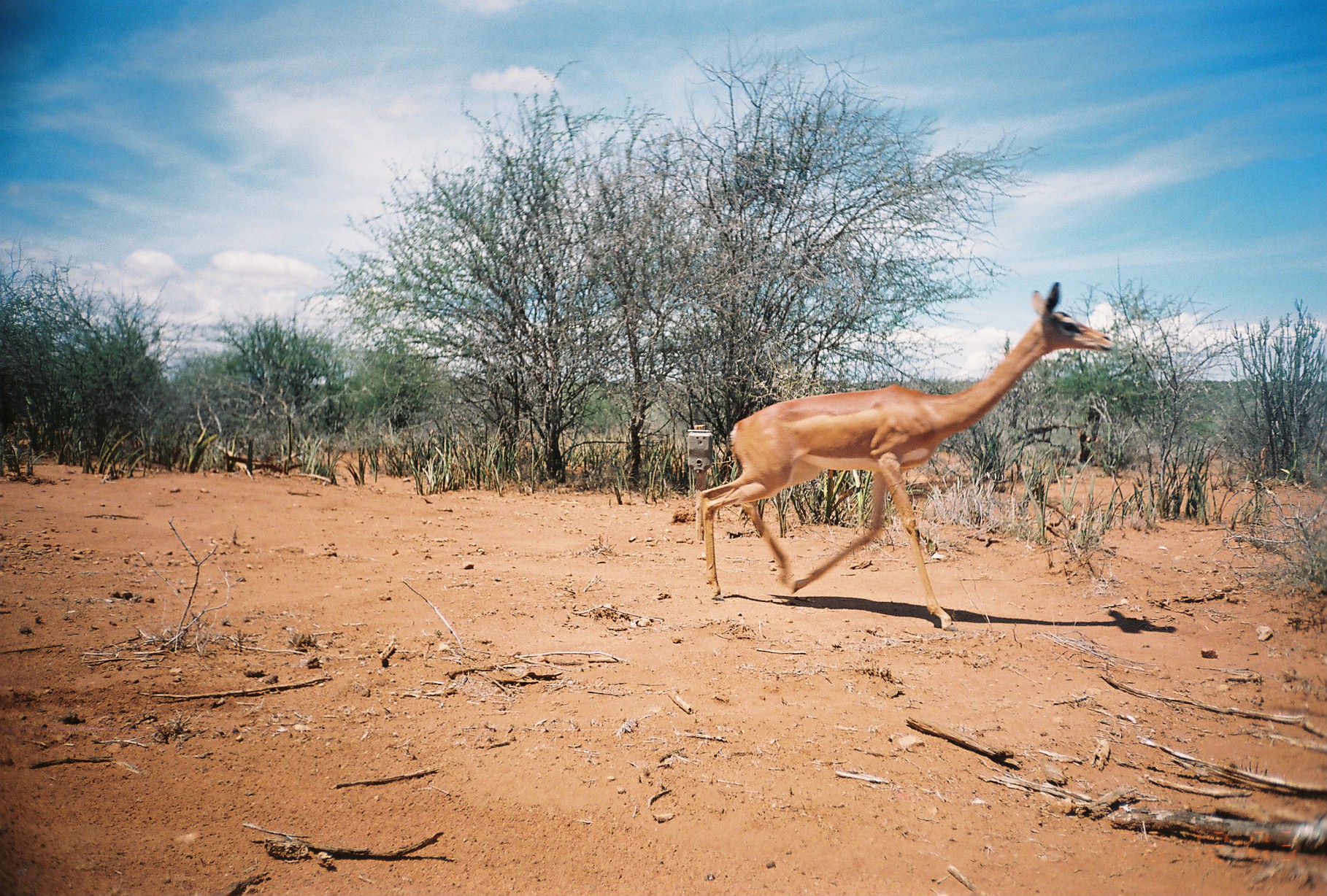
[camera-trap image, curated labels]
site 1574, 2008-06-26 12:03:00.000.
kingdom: Animalia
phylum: Chordata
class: Mammalia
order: Artiodactyla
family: Bovidae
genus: Litocranius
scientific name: Litocranius walleri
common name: gerenuk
Litocranius walleri (gerenuk), count 1.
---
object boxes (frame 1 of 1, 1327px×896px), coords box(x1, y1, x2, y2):
litocranius walleri: box(696, 276, 1117, 633)